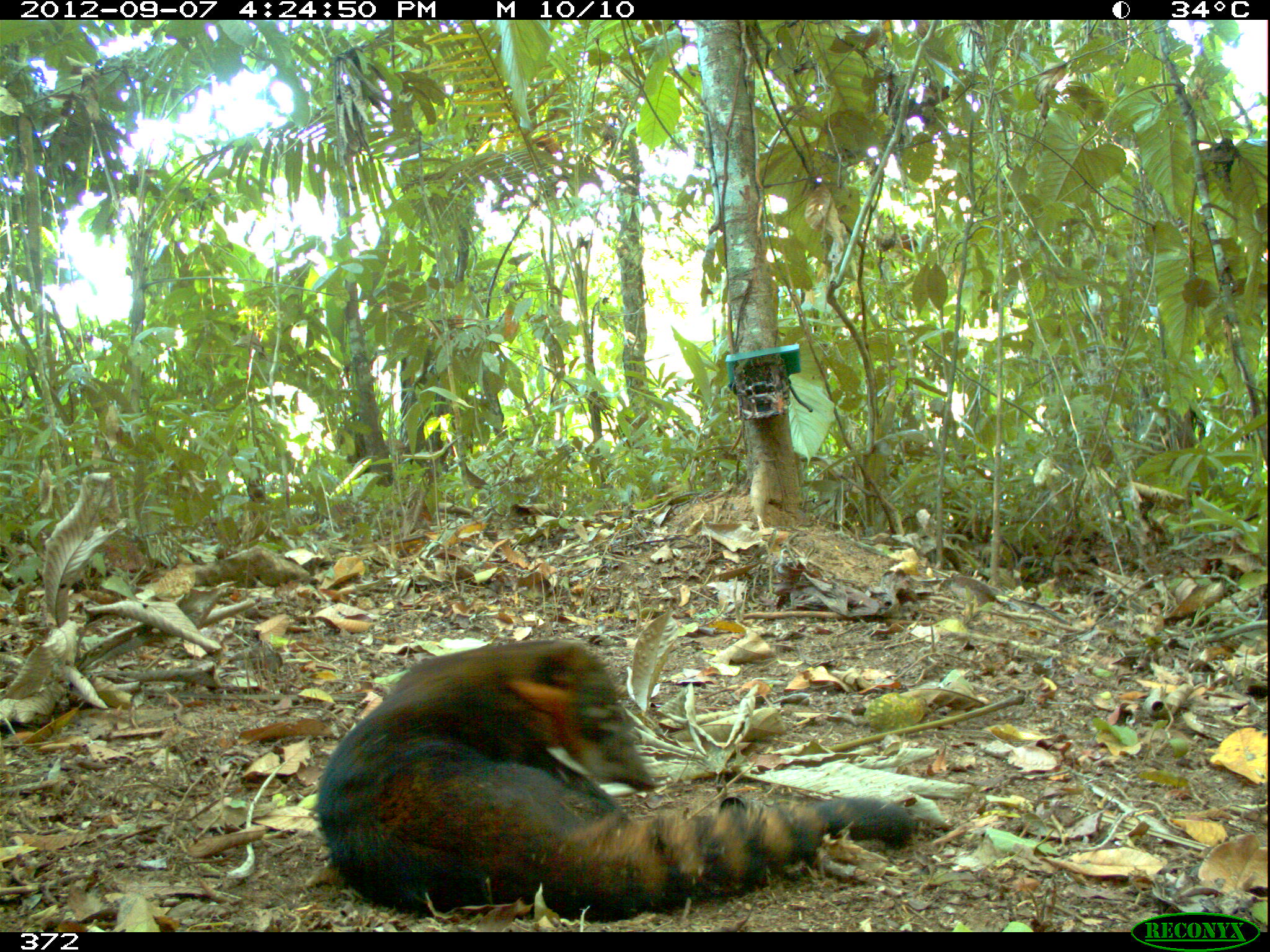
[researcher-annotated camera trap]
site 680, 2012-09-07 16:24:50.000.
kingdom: Animalia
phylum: Chordata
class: Mammalia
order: Carnivora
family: Procyonidae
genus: Nasua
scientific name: Nasua nasua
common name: south american coati